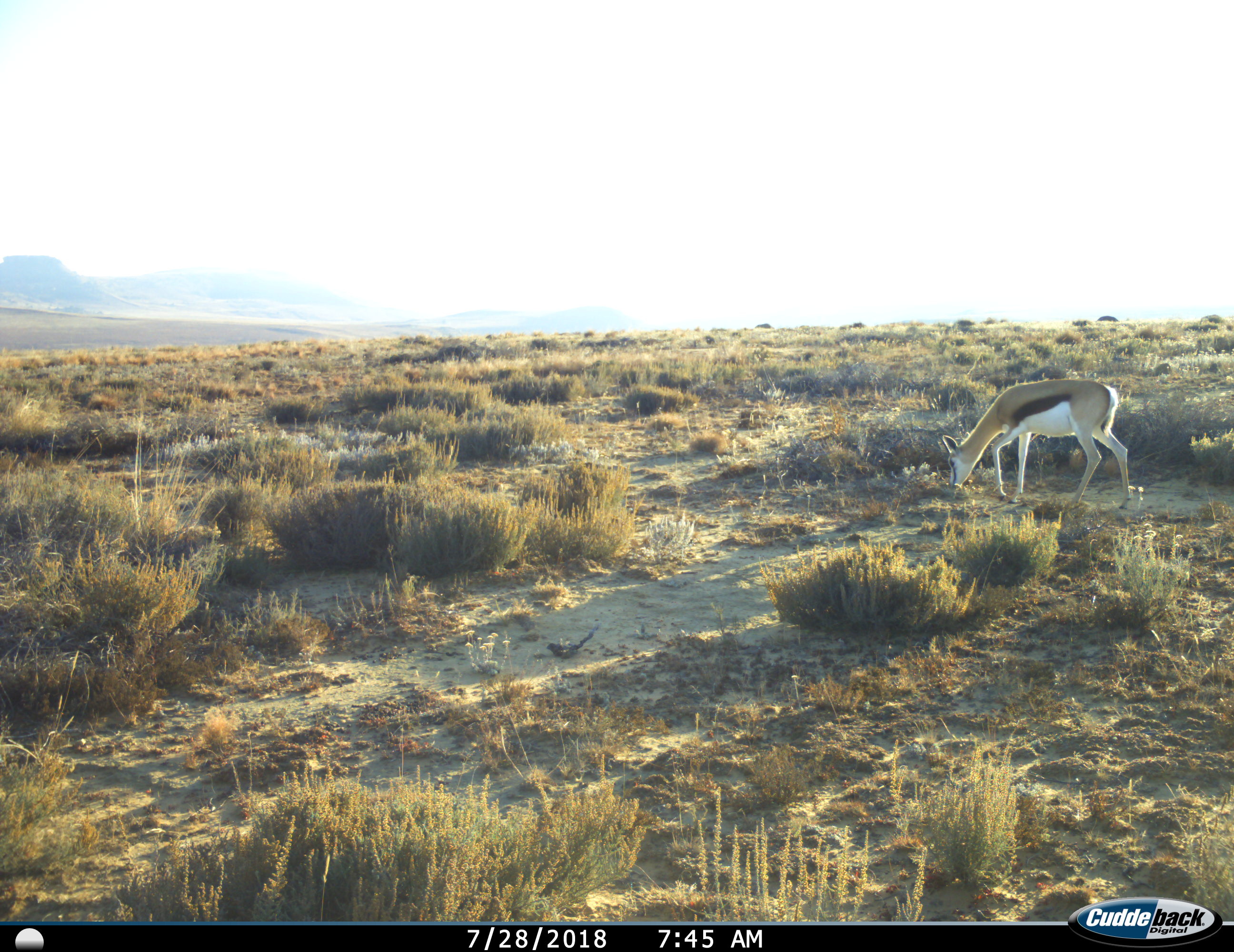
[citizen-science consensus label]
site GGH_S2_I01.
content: unidentified animal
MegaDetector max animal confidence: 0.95